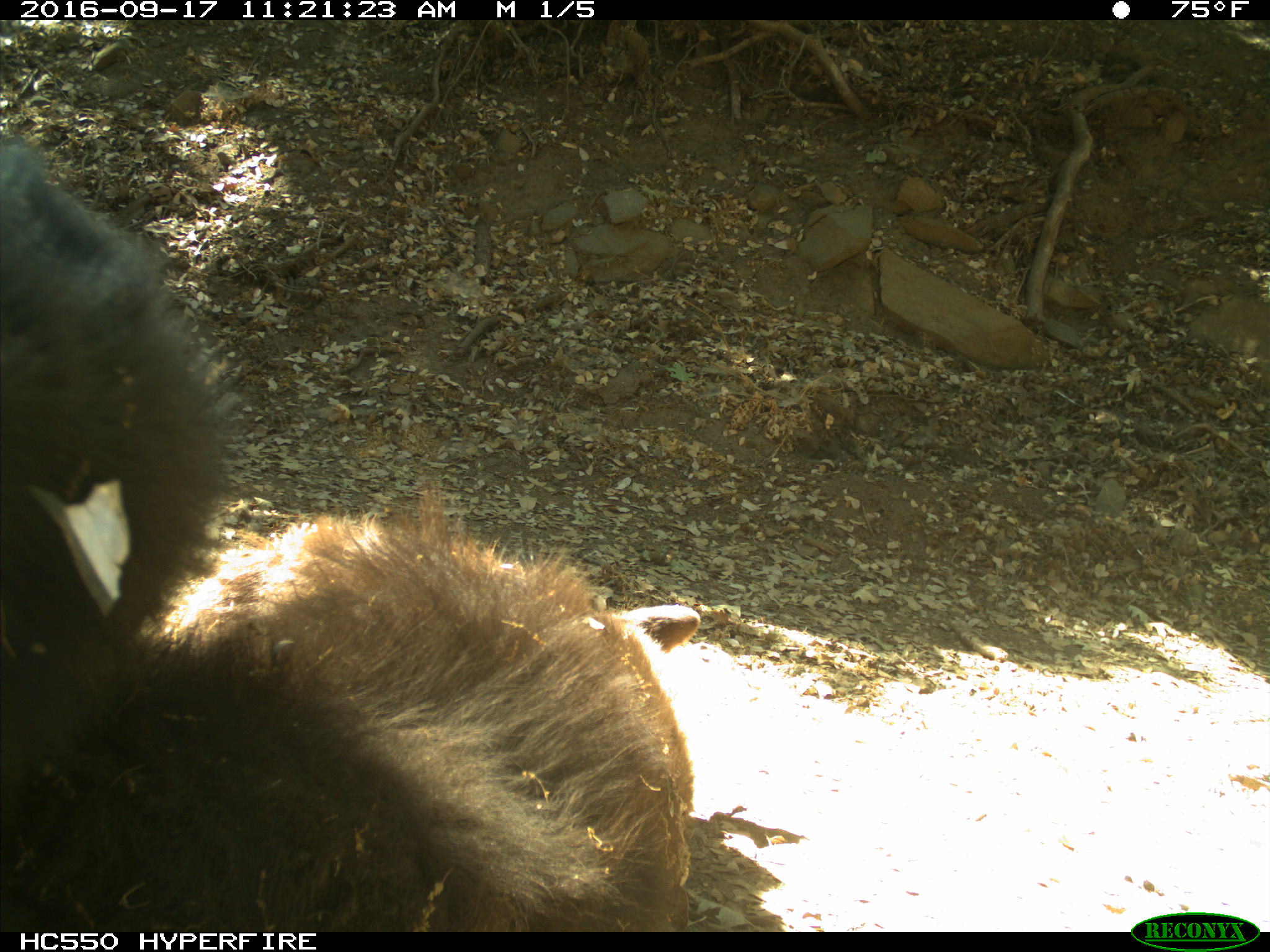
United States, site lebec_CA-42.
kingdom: Animalia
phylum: Chordata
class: Mammalia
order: Carnivora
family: Ursidae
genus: Ursus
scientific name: Ursus americanus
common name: american black bear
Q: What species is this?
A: Ursus americanus (american black bear).